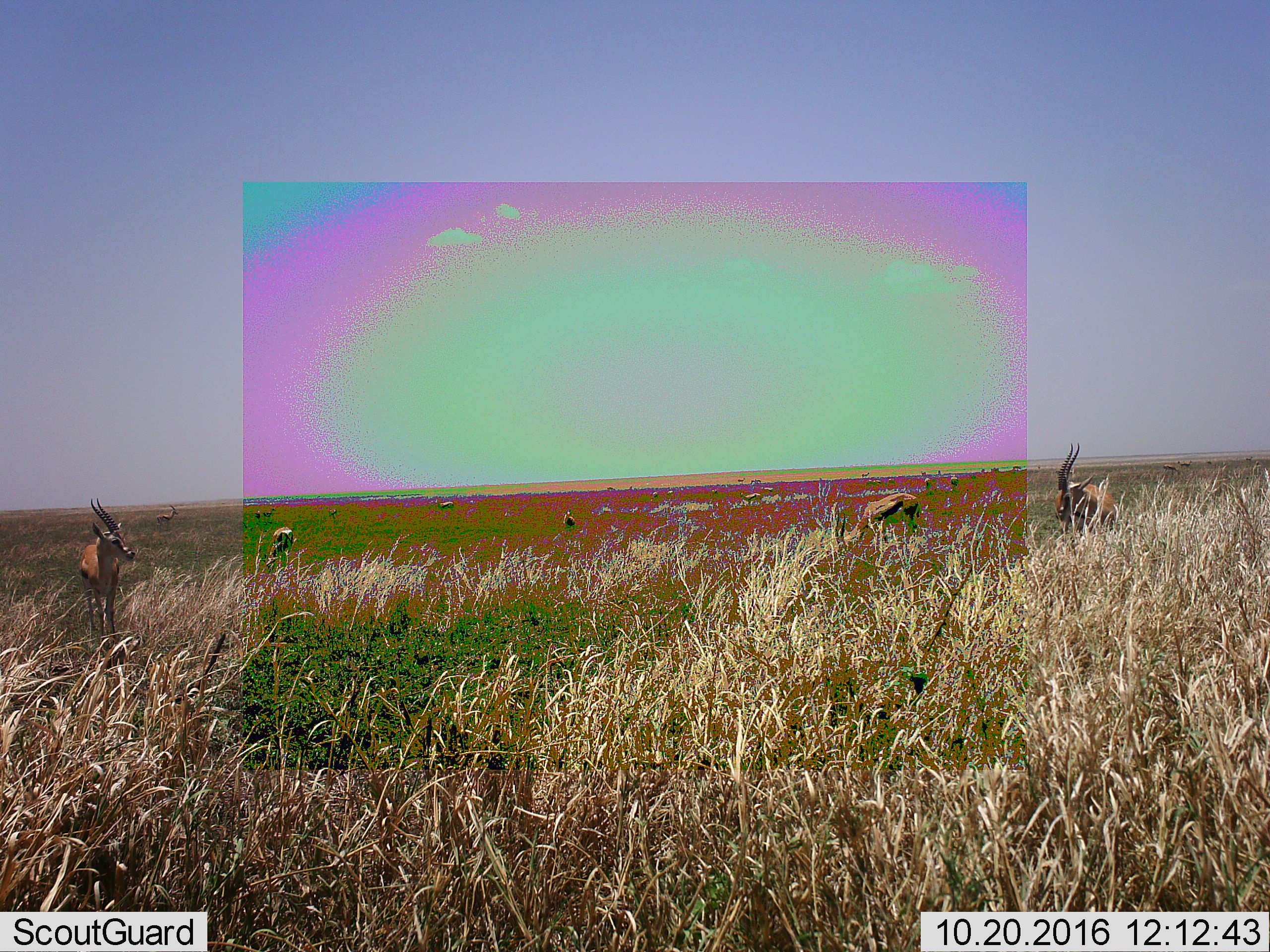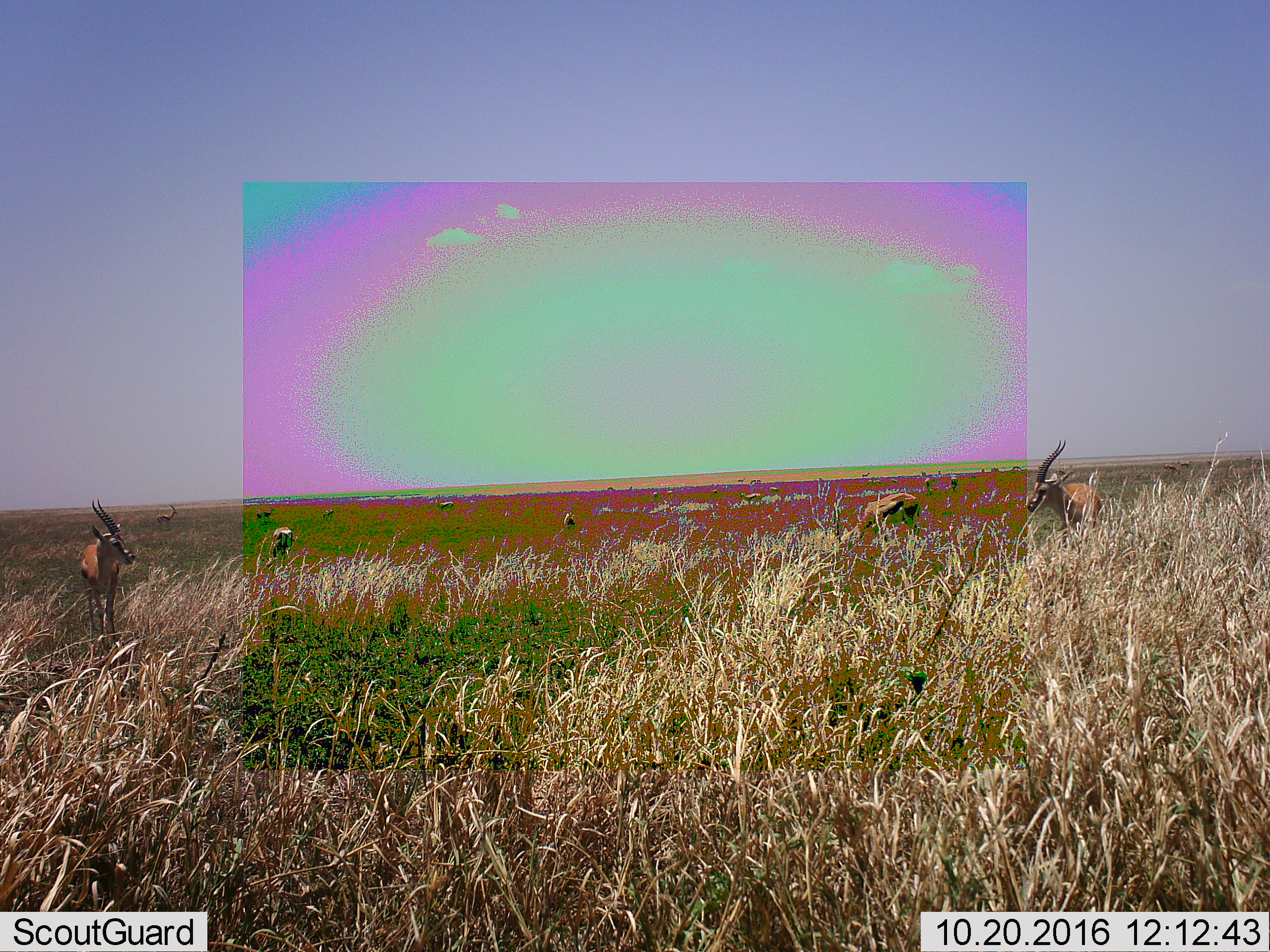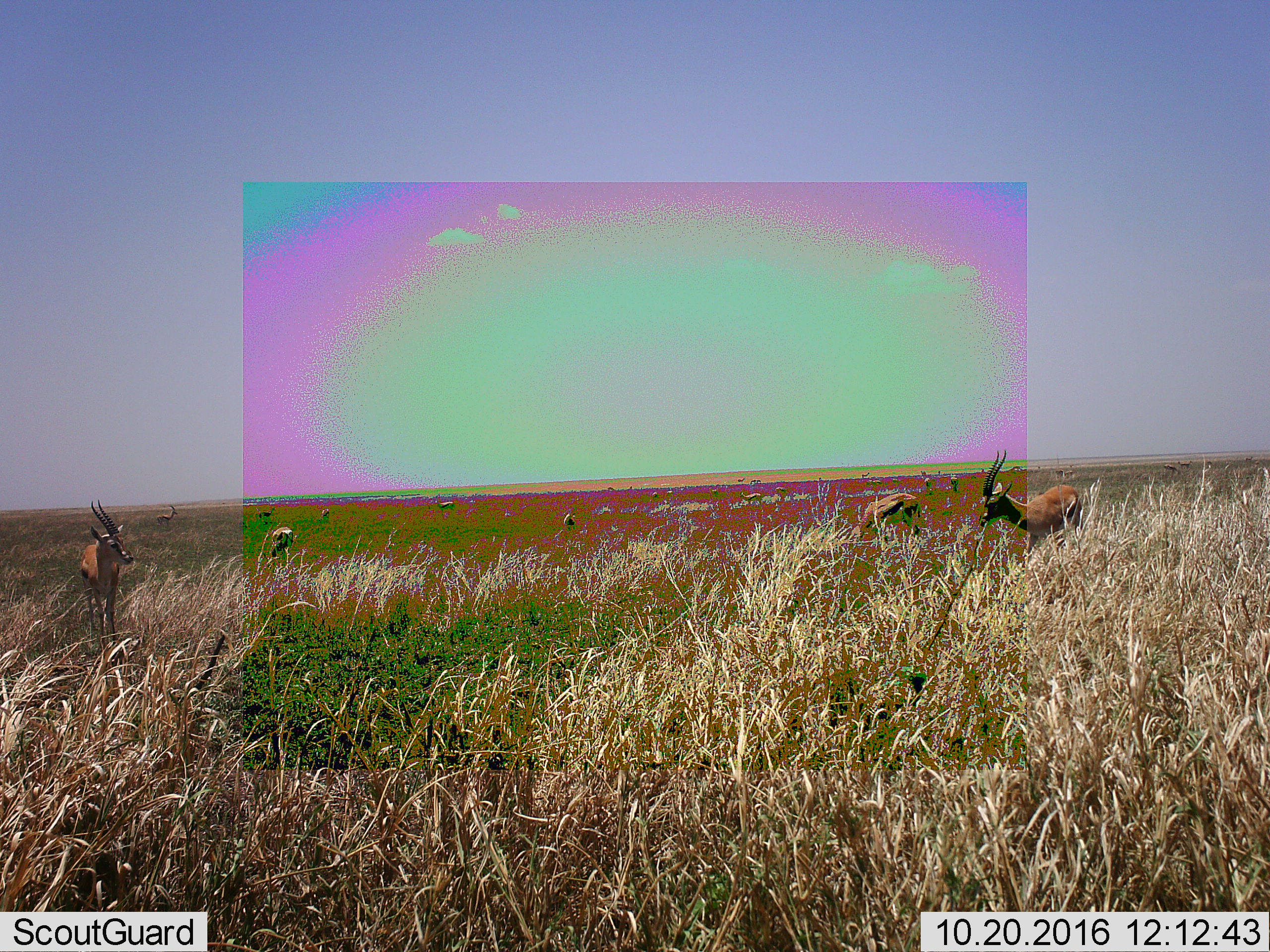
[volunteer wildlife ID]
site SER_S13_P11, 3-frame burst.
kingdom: Animalia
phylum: Chordata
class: Mammalia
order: Artiodactyla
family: Bovidae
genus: Eudorcas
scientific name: Eudorcas thomsonii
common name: thomson's gazelle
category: gazellethomsons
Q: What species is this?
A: Gazellethomsons (thomson's gazelle) (Eudorcas thomsonii).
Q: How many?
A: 11-50.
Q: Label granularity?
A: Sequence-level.